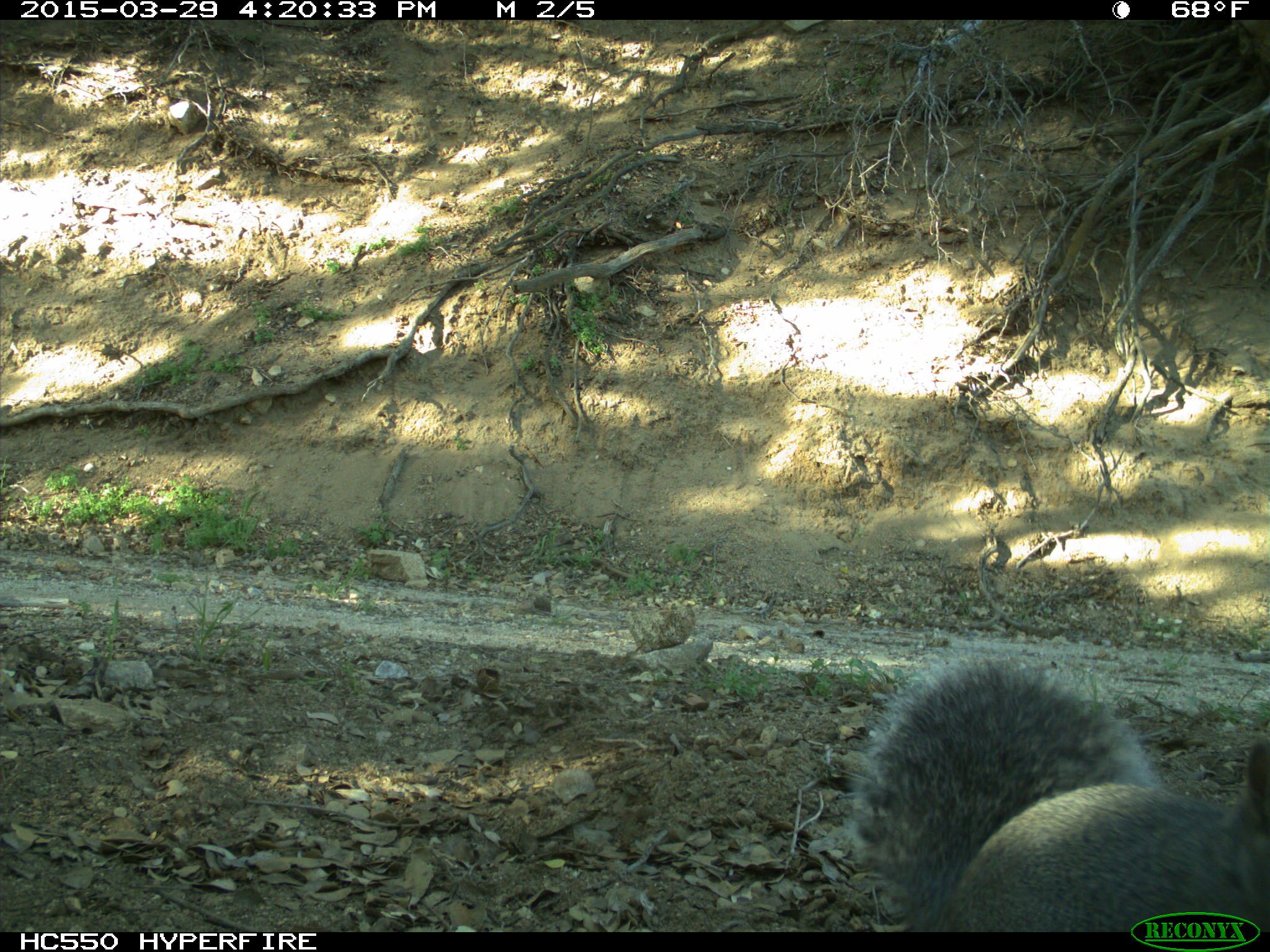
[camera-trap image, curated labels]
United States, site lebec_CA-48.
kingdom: Animalia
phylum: Chordata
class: Mammalia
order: Rodentia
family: Sciuridae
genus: Sciurus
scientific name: Sciurus carolinensis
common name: eastern gray squirrel